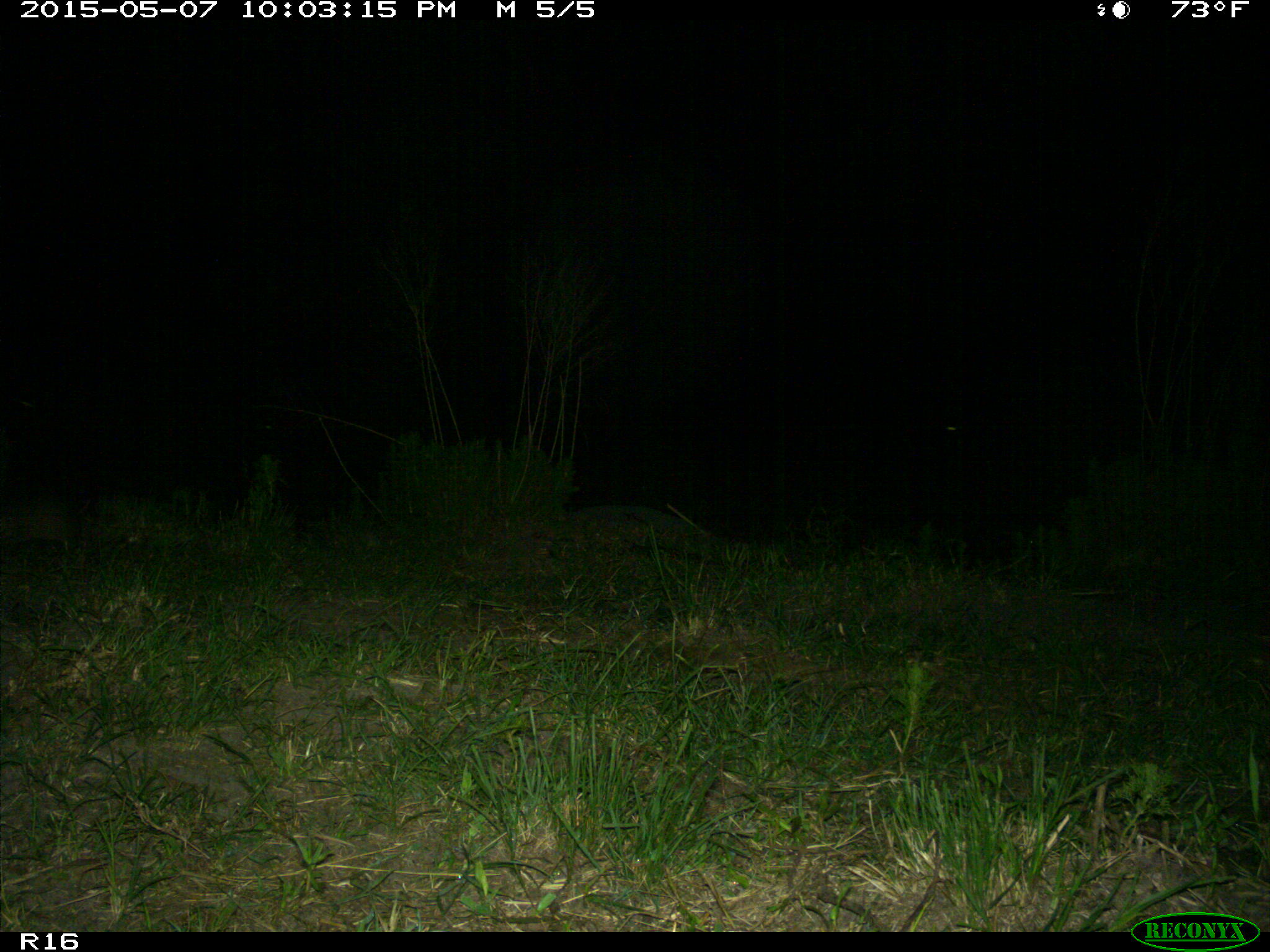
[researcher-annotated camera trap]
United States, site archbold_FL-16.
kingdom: Animalia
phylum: Chordata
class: Mammalia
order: Cingulata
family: Dasypodidae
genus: Dasypus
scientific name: Dasypus novemcinctus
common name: nine-banded armadillo